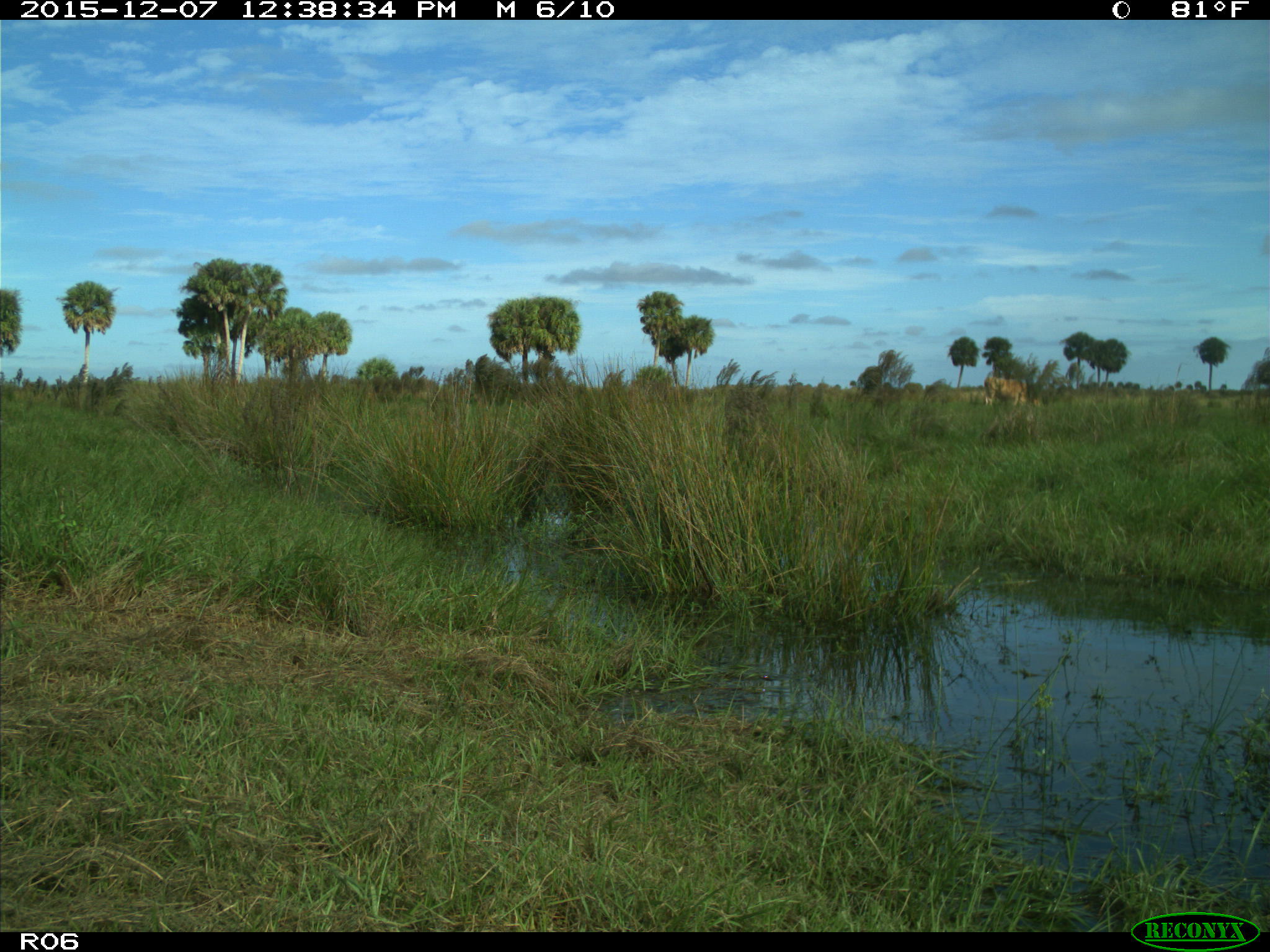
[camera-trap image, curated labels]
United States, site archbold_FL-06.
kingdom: Animalia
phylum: Chordata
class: Mammalia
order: Artiodactyla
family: Bovidae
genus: Bos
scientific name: Bos taurus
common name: domestic cow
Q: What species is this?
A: Bos taurus (domestic cow).